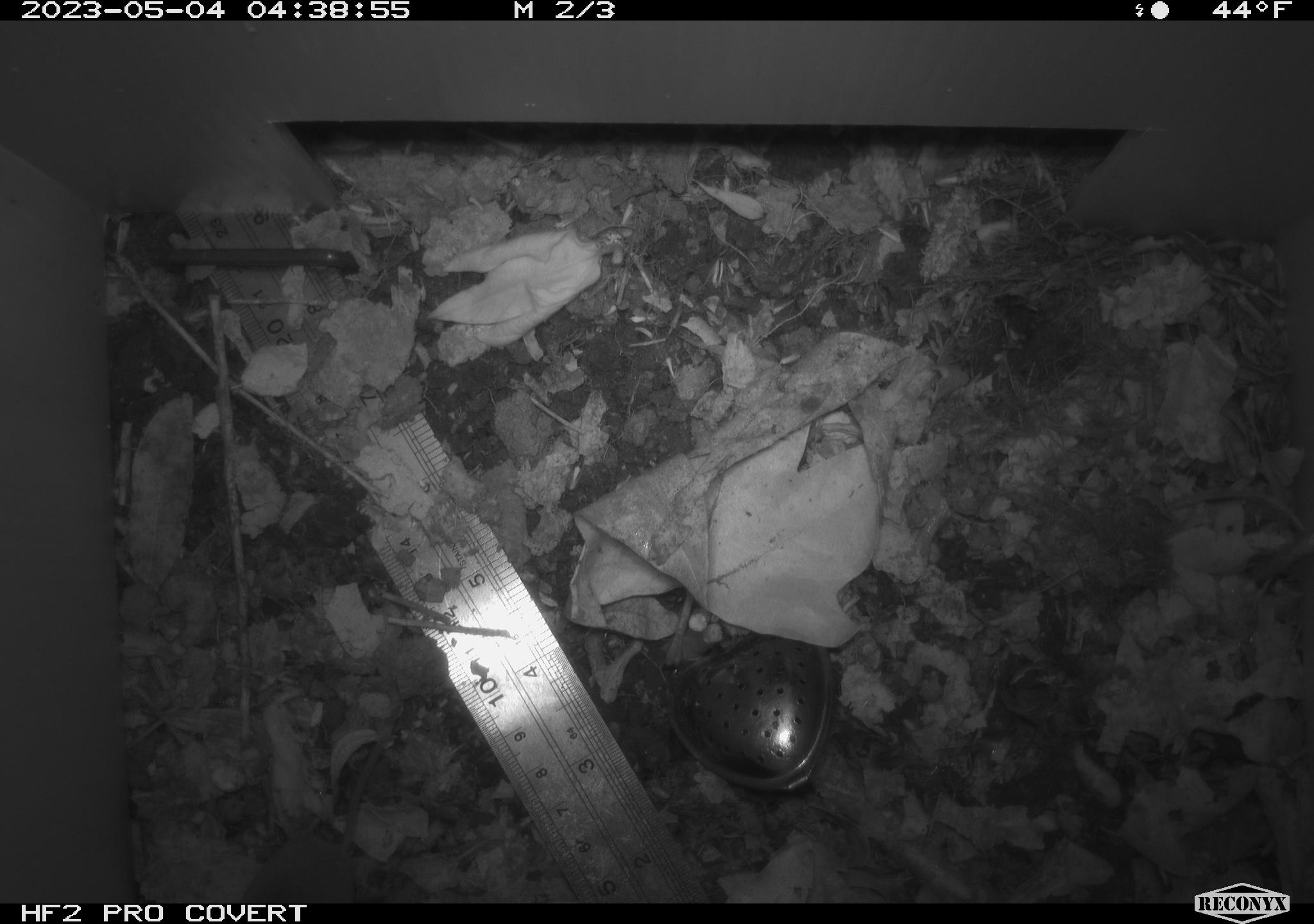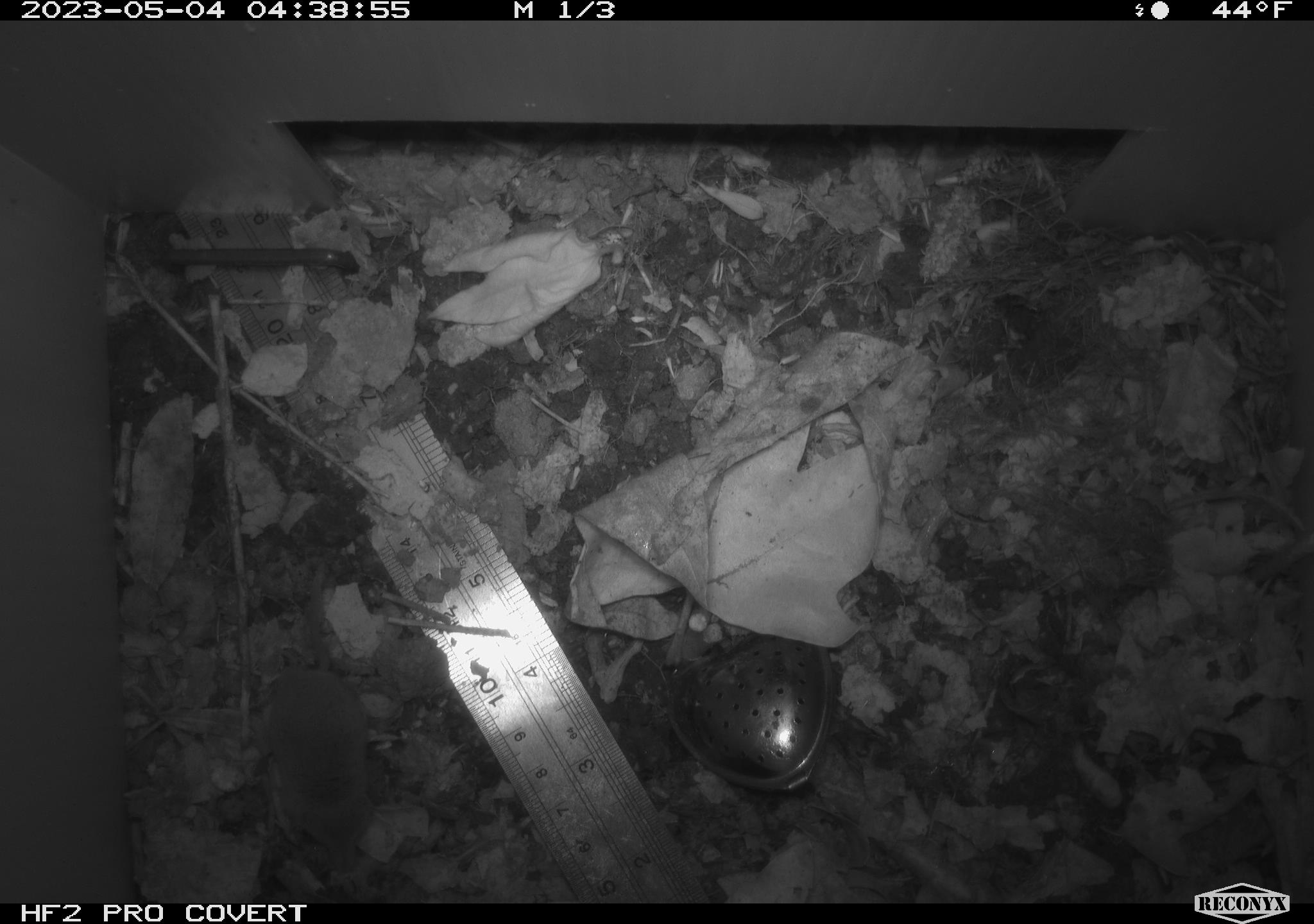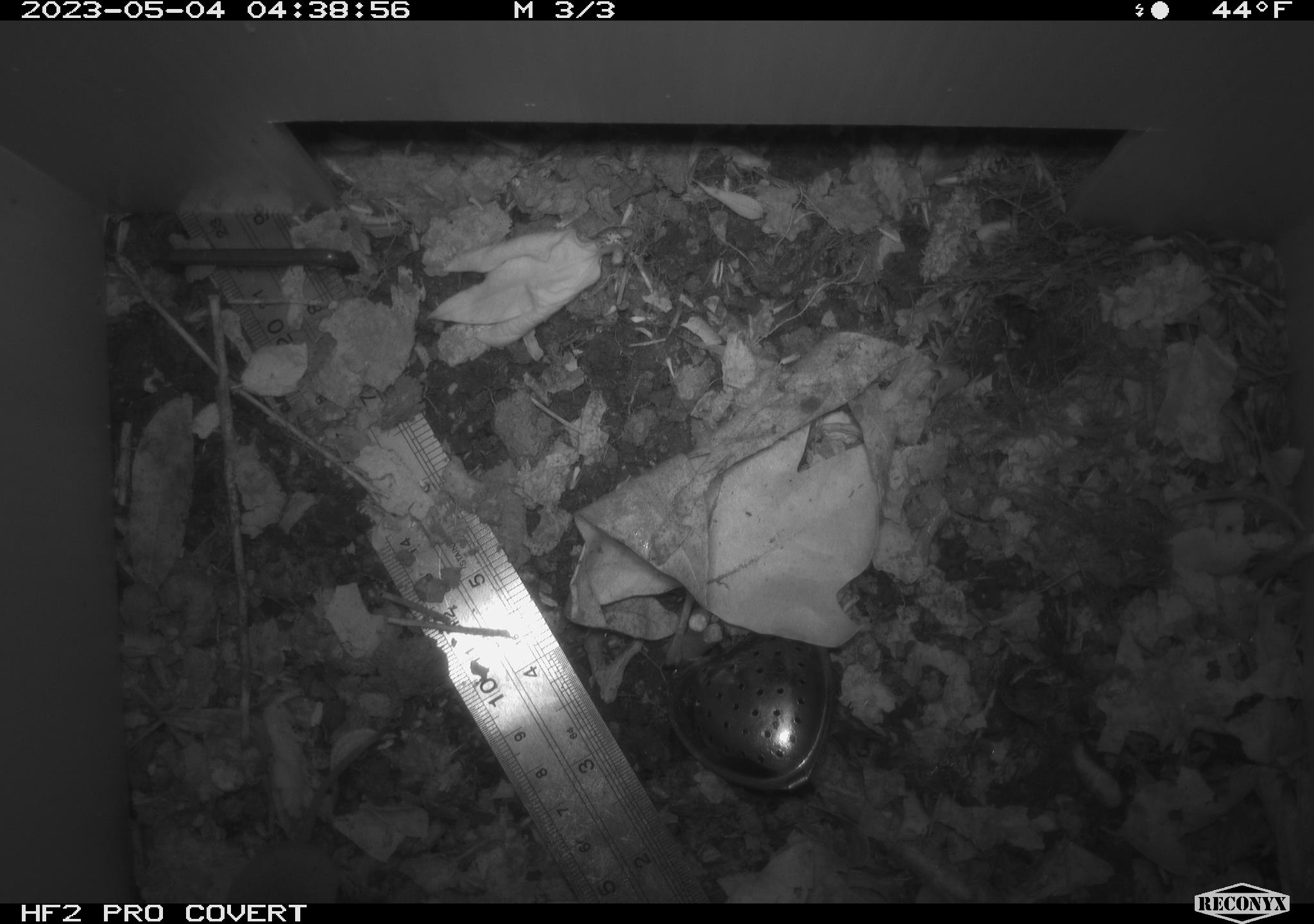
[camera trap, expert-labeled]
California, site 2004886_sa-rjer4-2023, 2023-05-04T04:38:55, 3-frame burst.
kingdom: Animalia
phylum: Chordata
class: Mammalia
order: Eulipotyphla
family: Soricidae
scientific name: Soricidae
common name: shrews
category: soricidae family